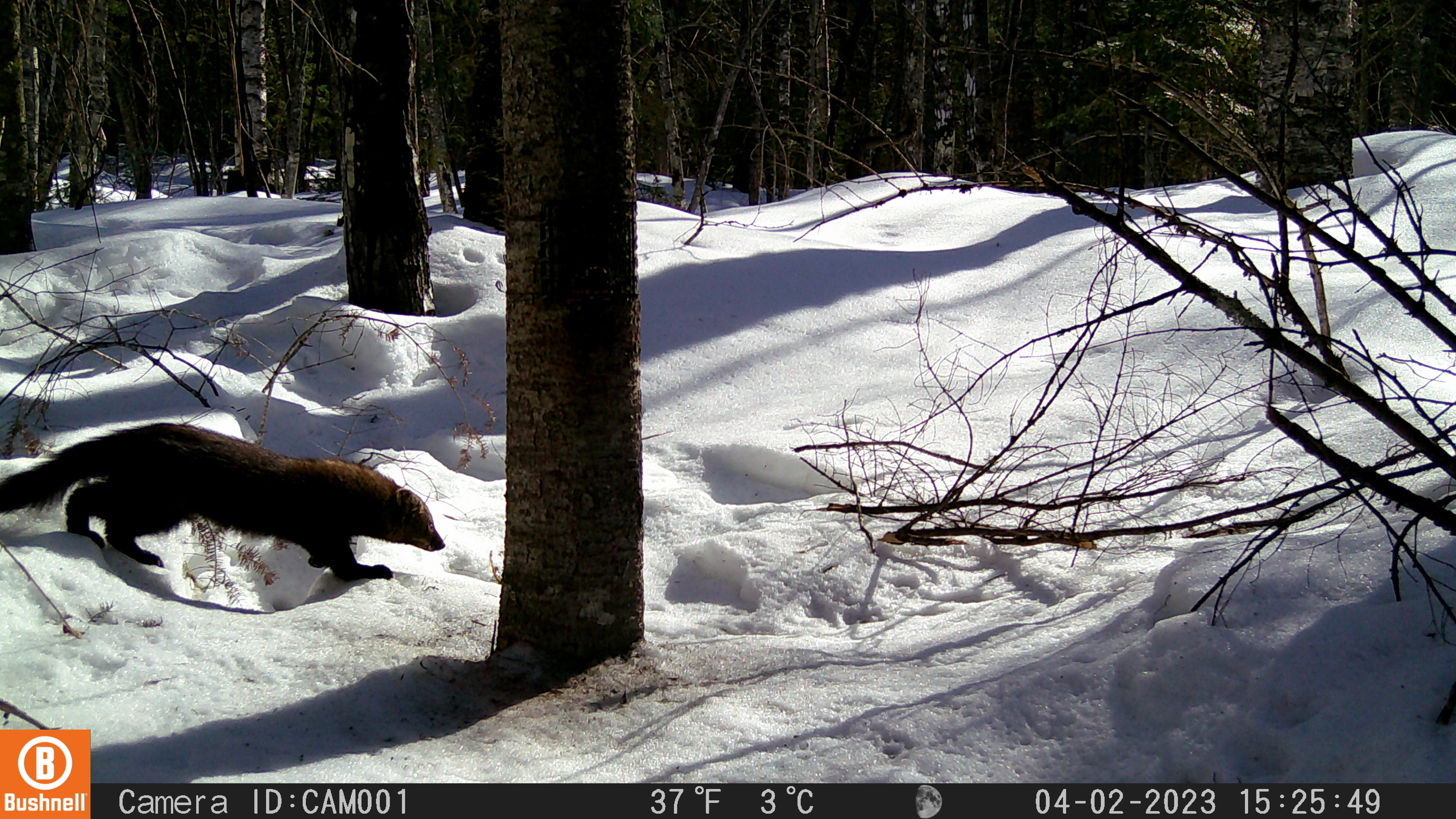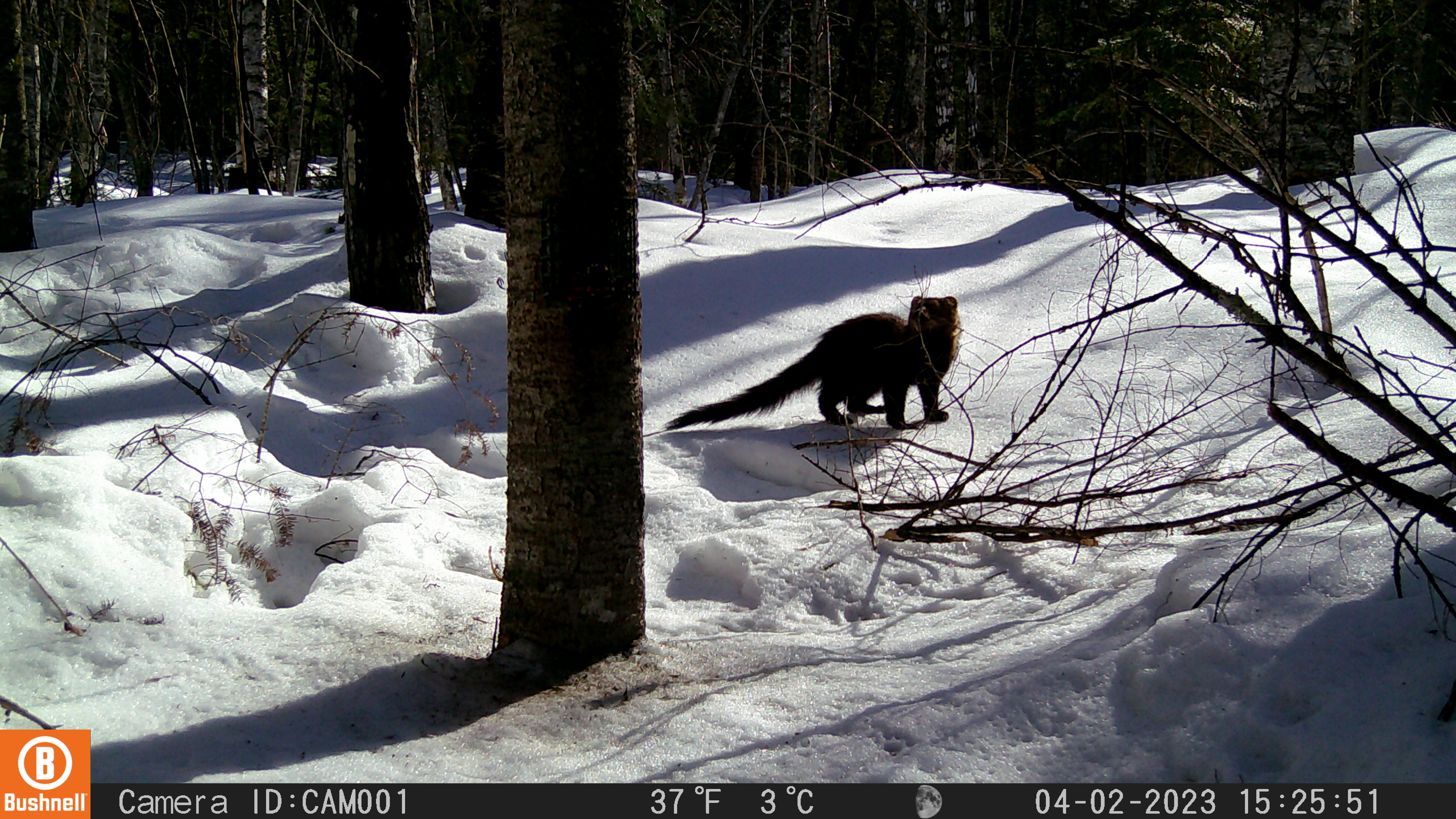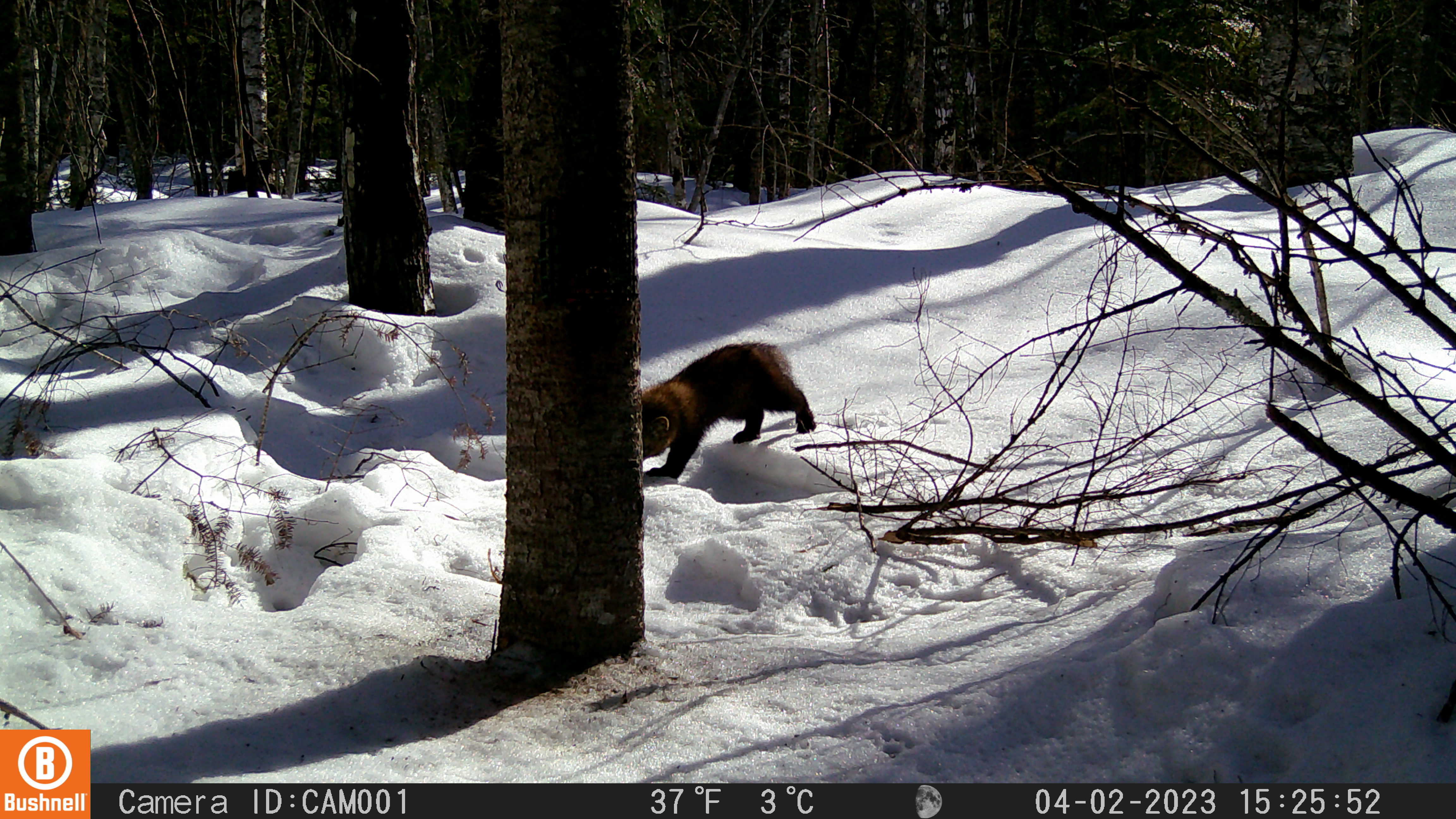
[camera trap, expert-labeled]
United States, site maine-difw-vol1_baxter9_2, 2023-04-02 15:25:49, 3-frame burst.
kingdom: Animalia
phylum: Chordata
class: Mammalia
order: Carnivora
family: Mustelidae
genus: Martes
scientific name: Martes americana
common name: american marten